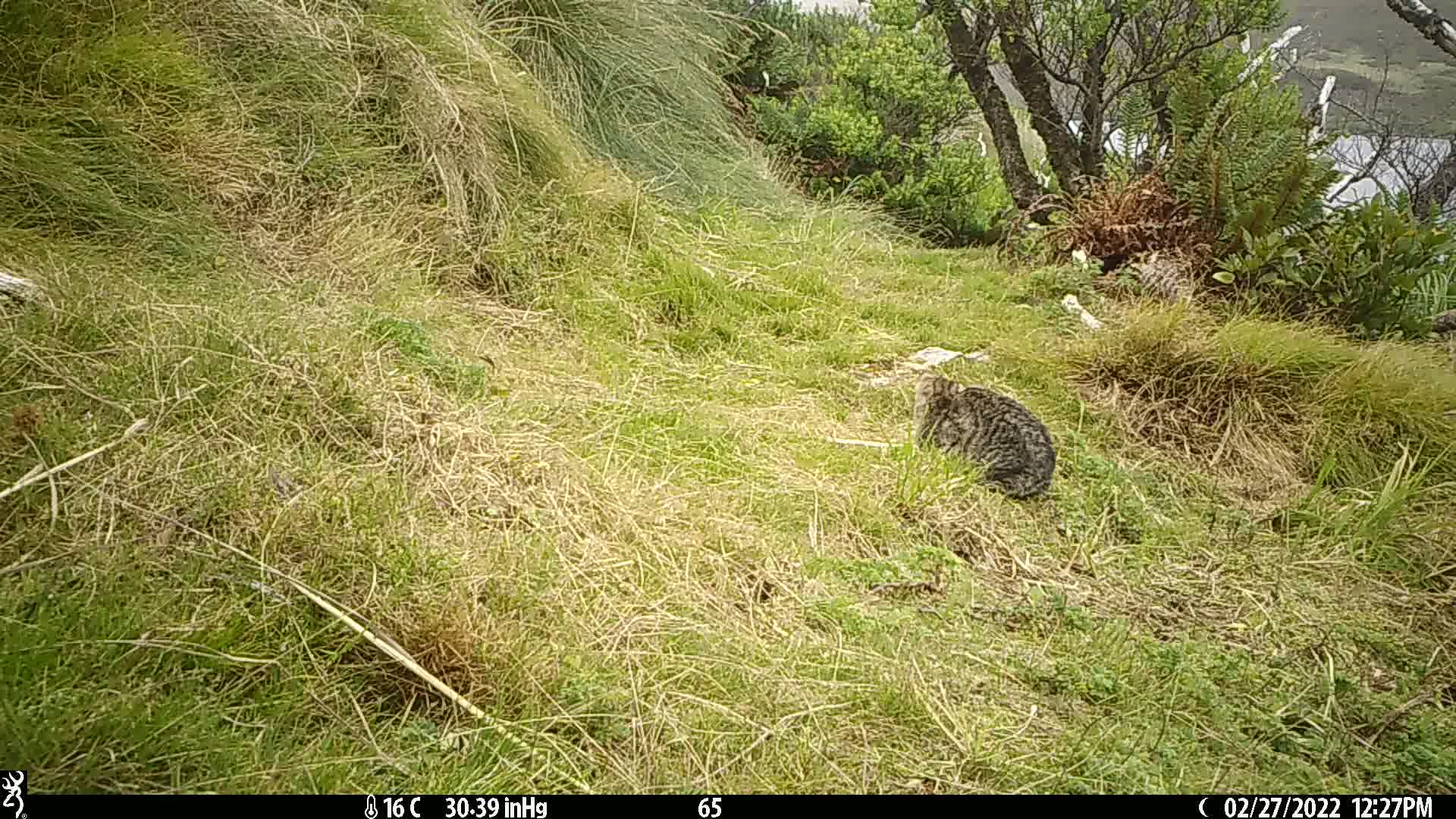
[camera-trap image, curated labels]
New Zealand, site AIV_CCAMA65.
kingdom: Animalia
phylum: Chordata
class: Mammalia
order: Carnivora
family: Felidae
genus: Felis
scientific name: Felis catus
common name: domestic cat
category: cat